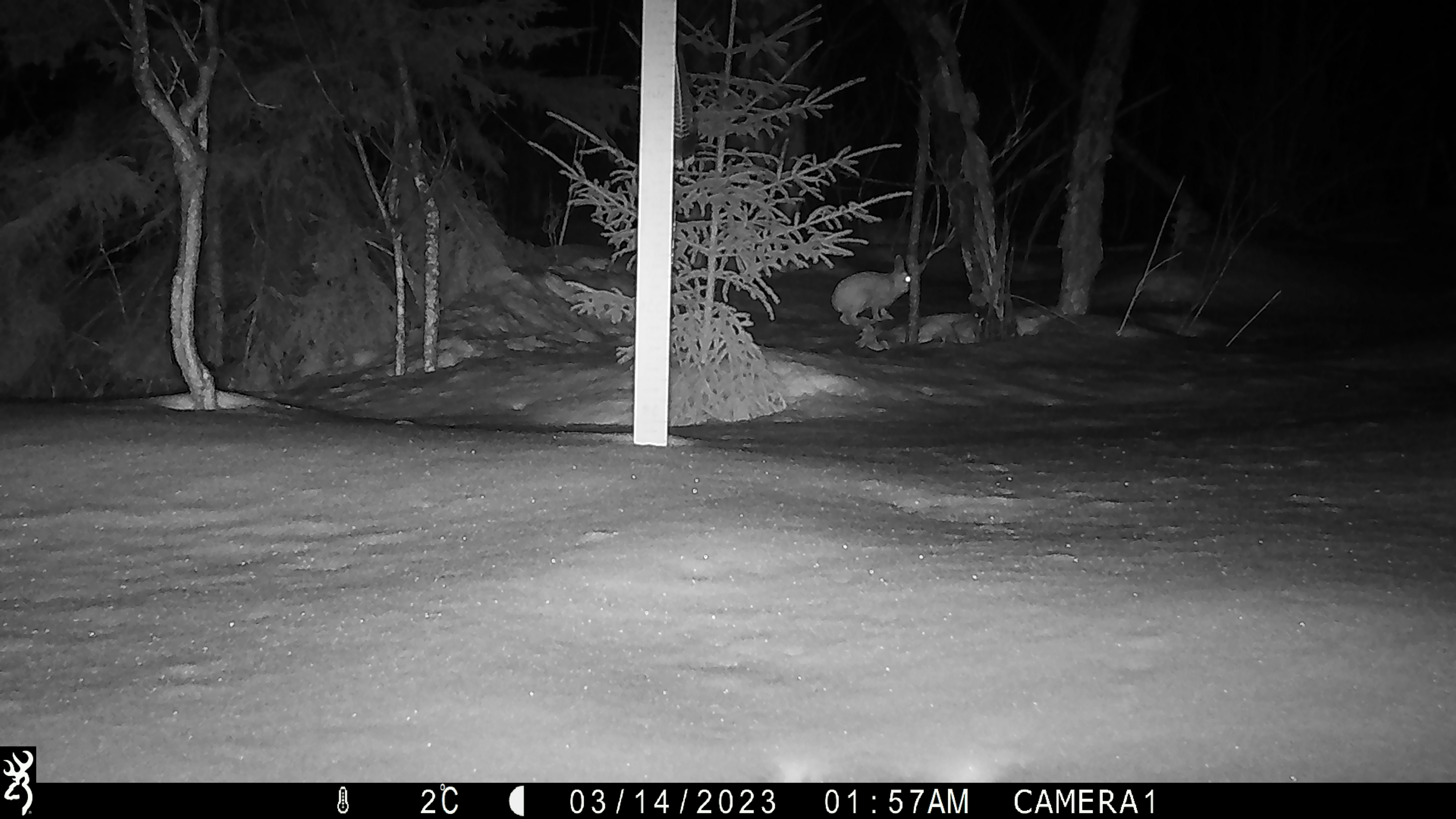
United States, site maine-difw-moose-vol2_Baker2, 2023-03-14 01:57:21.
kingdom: Animalia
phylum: Chordata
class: Mammalia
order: Lagomorpha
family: Leporidae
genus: Lepus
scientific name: Lepus americanus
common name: snowshoe hare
Snowshoe hare (Lepus americanus).